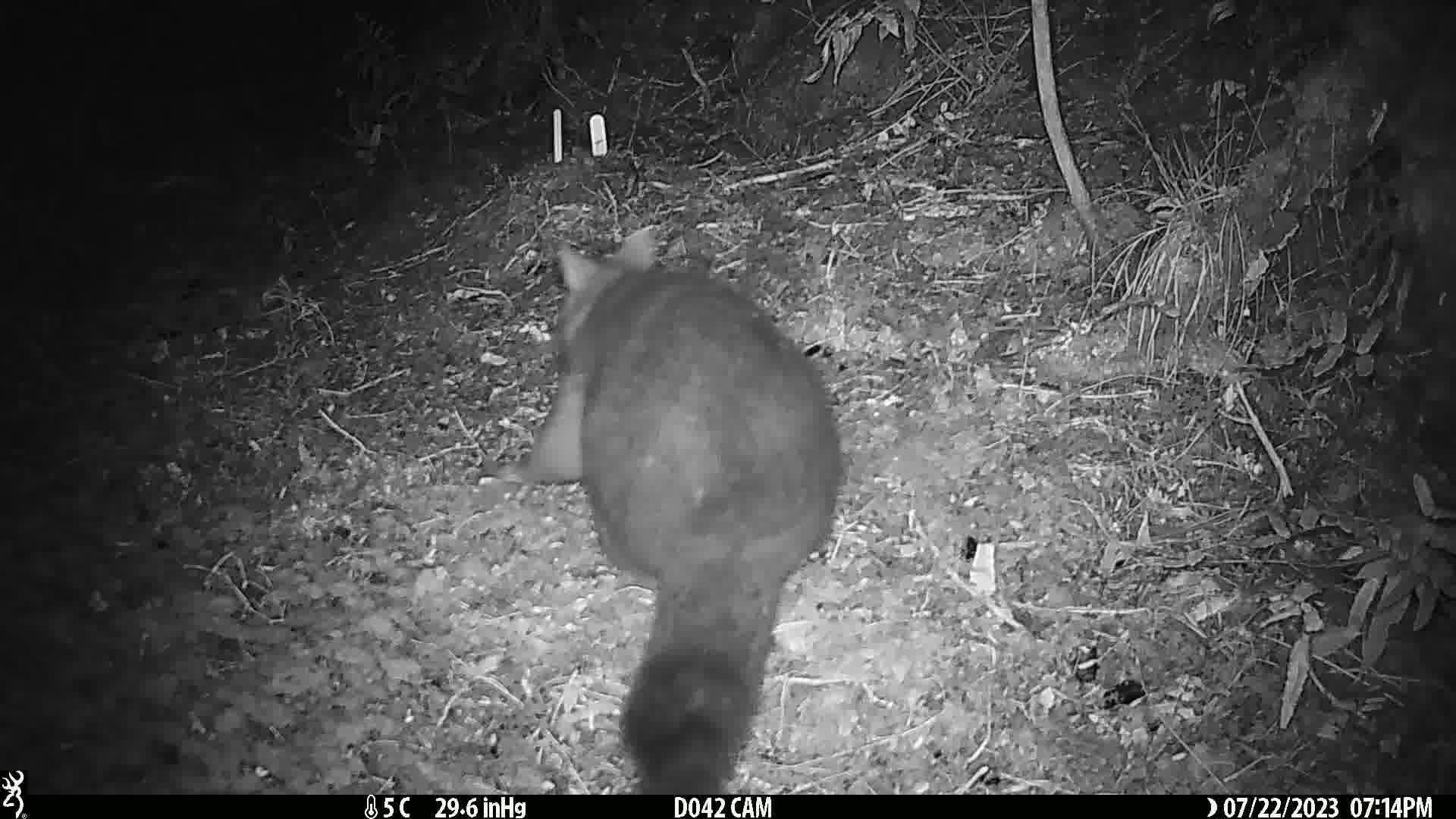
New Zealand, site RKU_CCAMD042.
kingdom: Animalia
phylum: Chordata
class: Mammalia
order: Diprotodontia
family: Phalangeridae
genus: Trichosurus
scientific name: Trichosurus vulpecula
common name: common brushtail possum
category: possum